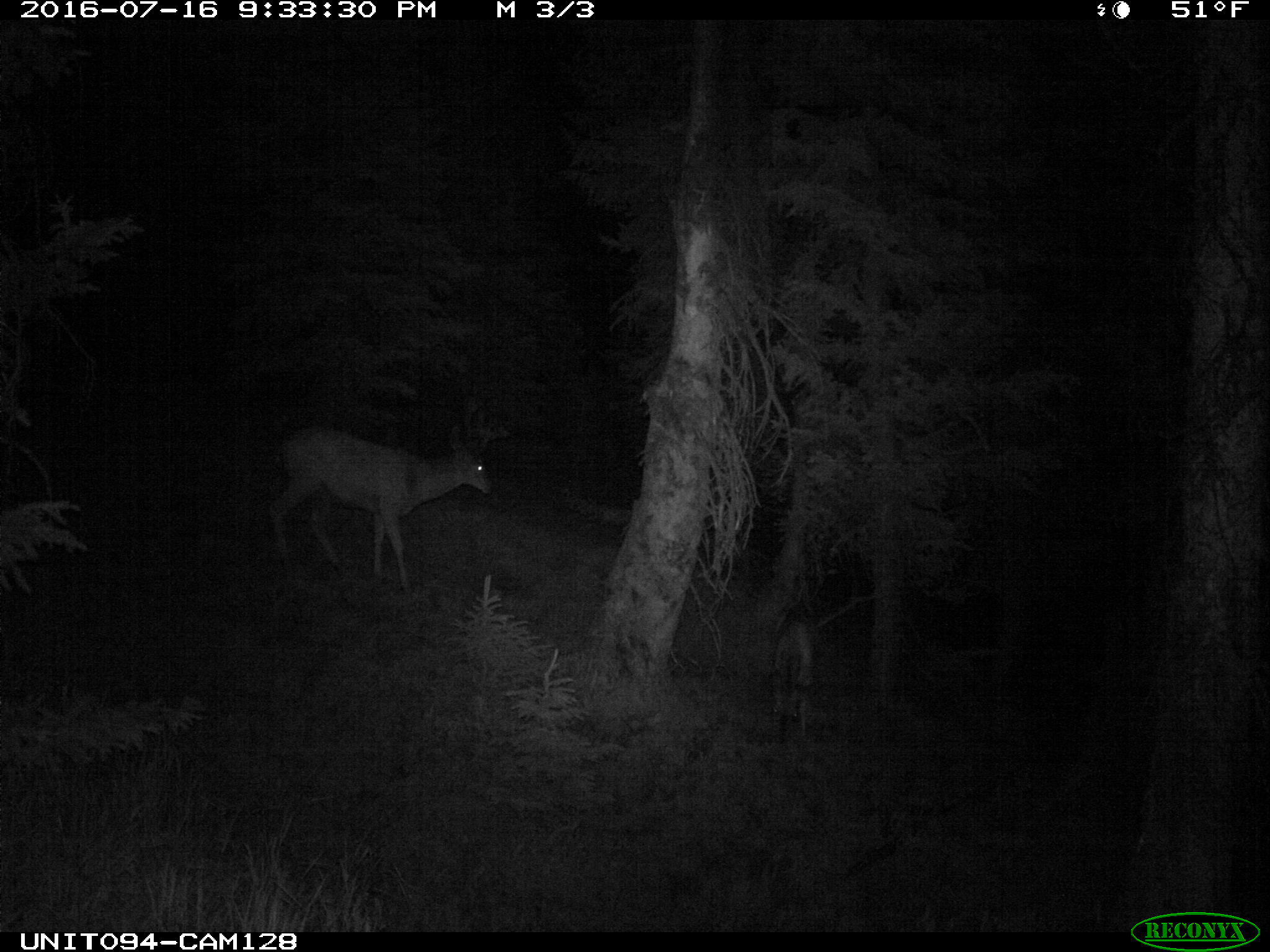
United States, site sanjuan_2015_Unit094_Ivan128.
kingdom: Animalia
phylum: Chordata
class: Mammalia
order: Artiodactyla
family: Cervidae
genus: Odocoileus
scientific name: Odocoileus hemionus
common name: mule deer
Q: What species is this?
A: Odocoileus hemionus (mule deer).